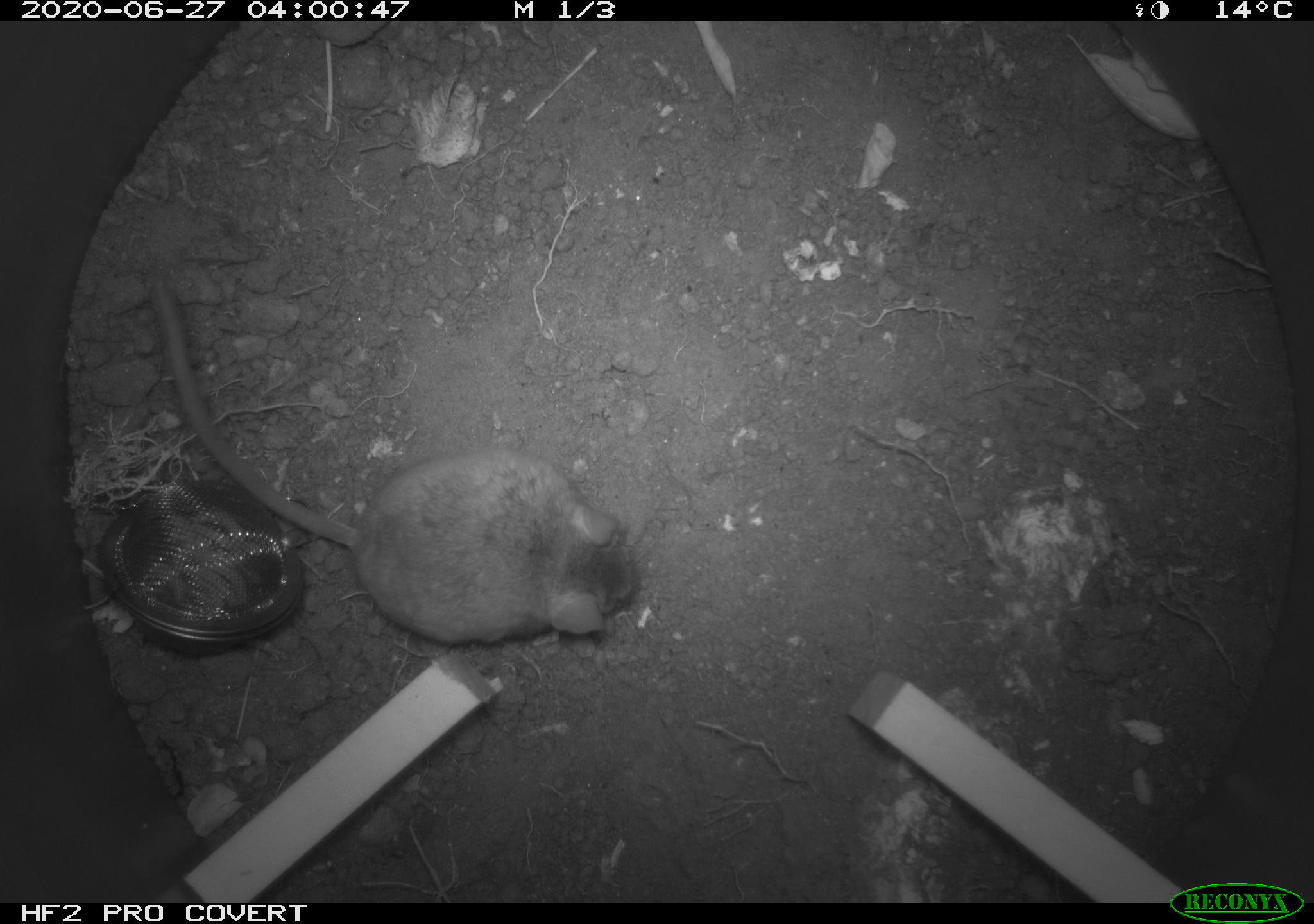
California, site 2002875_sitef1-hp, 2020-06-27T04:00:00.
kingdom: Animalia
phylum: Chordata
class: Mammalia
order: Rodentia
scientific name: Rodentia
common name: rodent